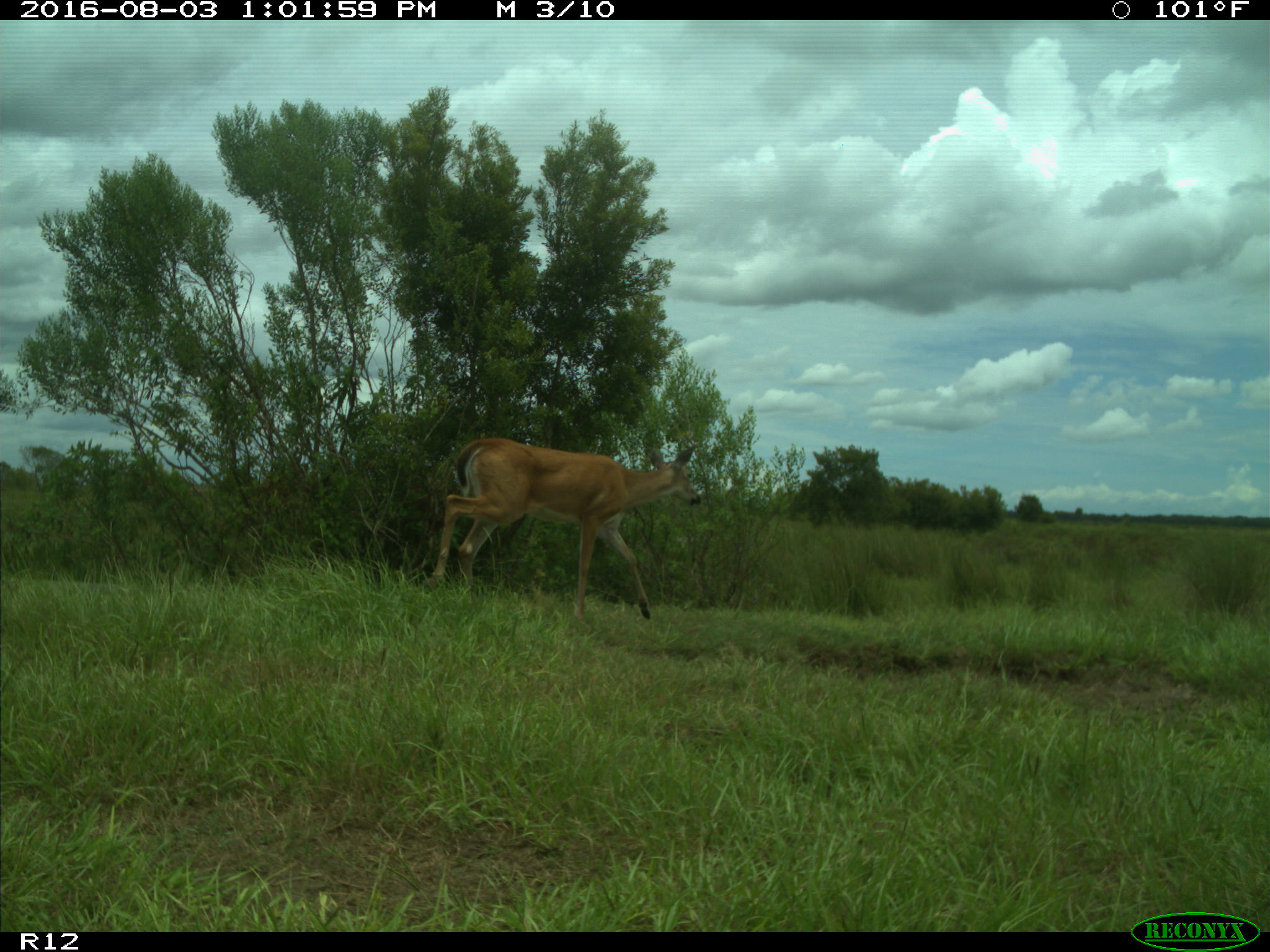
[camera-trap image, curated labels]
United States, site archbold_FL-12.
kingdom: Animalia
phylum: Chordata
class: Mammalia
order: Artiodactyla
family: Cervidae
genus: Odocoileus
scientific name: Odocoileus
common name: deer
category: unidentified deer